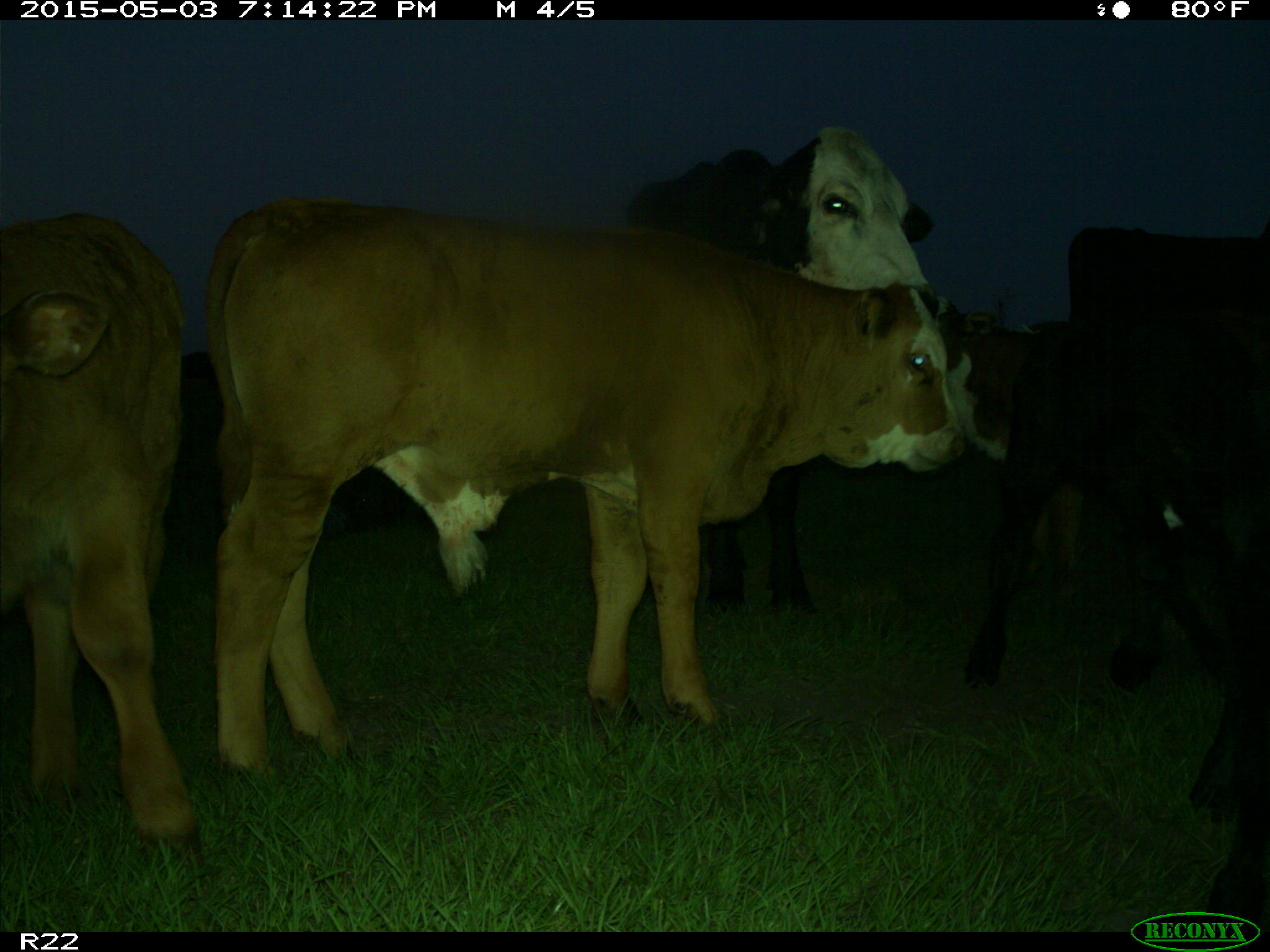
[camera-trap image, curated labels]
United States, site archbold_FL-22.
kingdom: Animalia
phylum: Chordata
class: Mammalia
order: Artiodactyla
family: Bovidae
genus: Bos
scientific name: Bos taurus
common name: domestic cow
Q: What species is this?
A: Bos taurus (domestic cow).